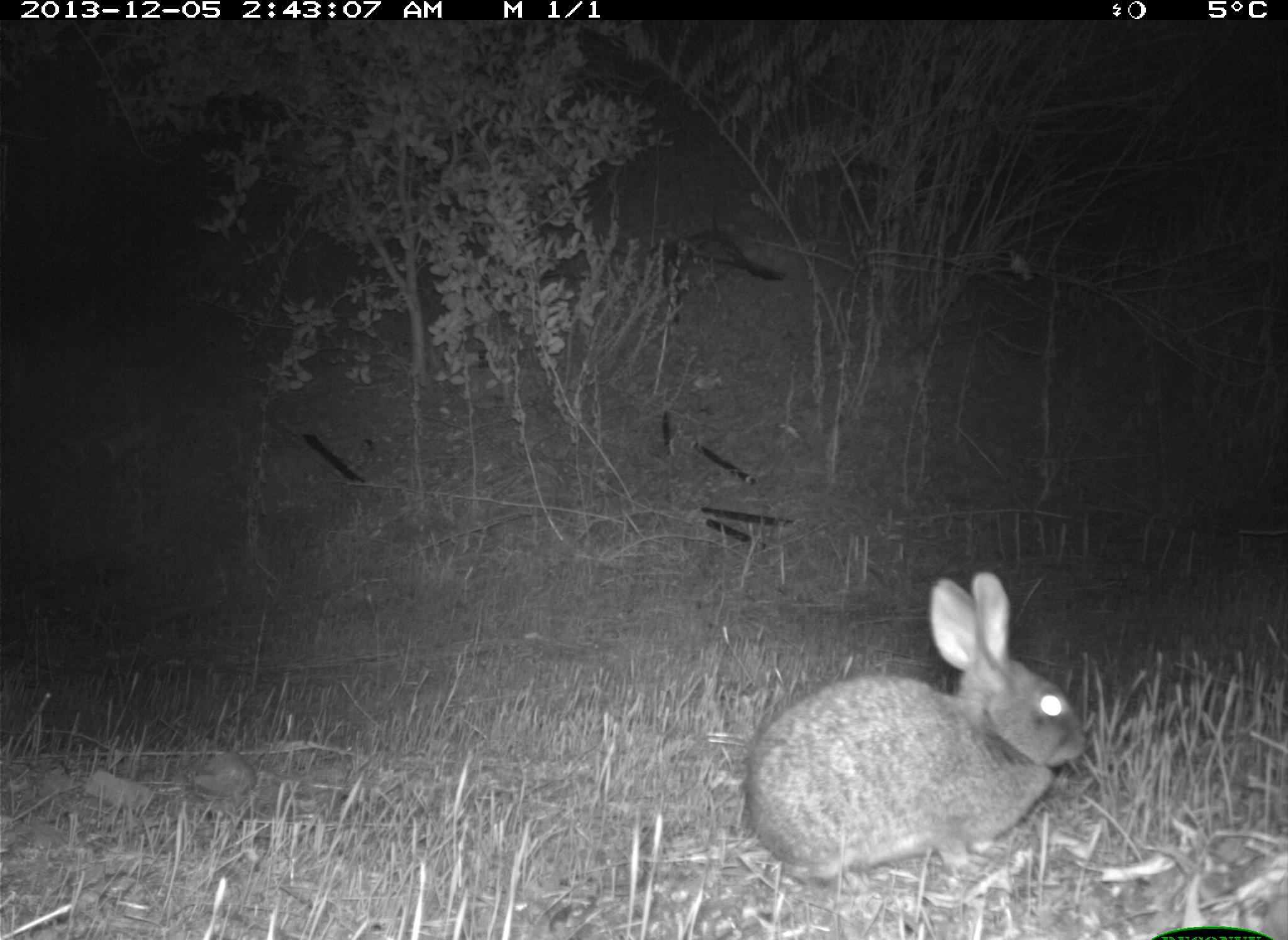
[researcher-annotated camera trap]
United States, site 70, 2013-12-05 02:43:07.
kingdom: Animalia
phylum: Chordata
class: Mammalia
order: Lagomorpha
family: Leporidae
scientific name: Leporidae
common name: rabbits and hares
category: rabbit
Rabbit (rabbits and hares) (Leporidae).